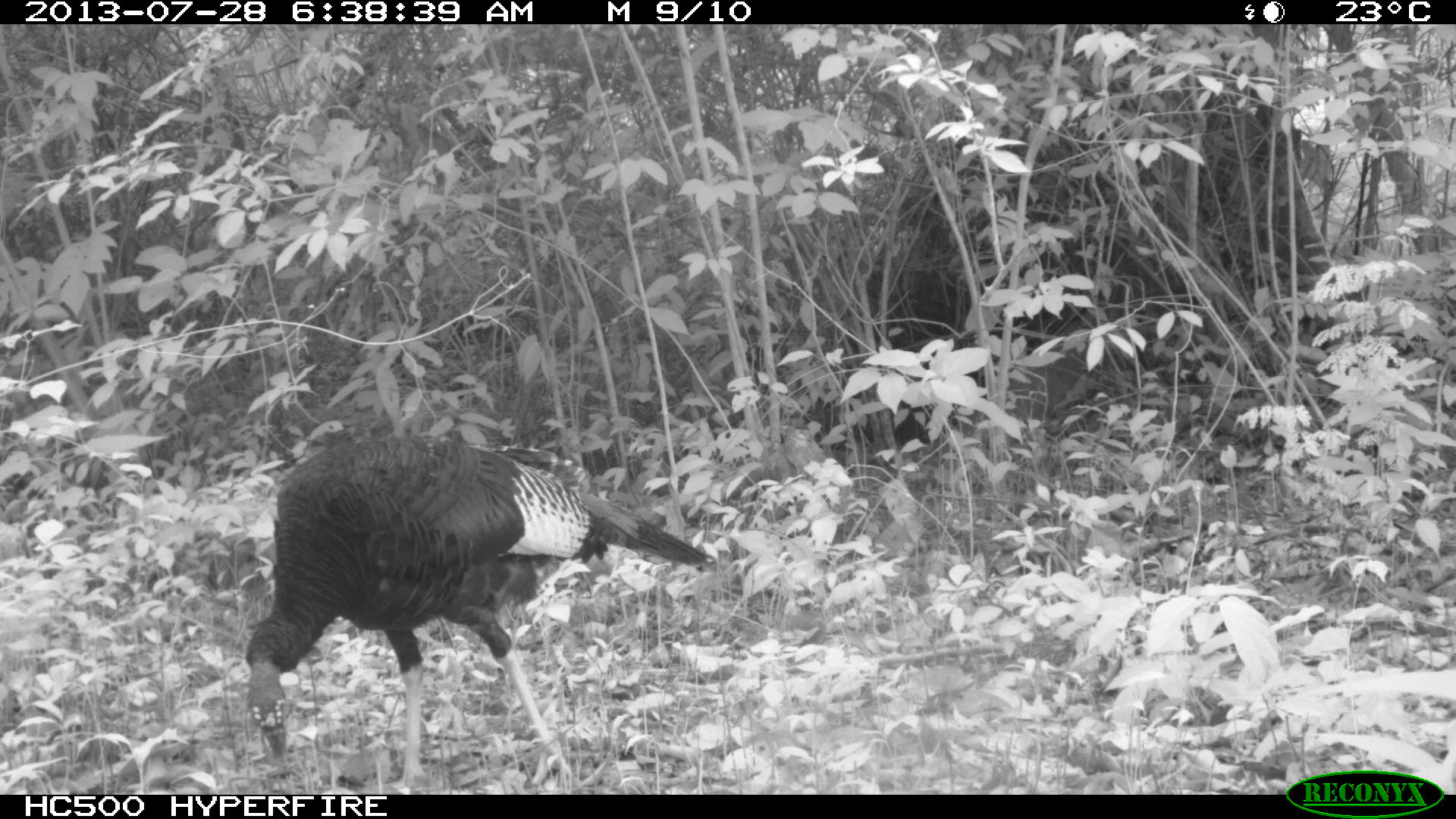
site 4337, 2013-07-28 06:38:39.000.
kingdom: Animalia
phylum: Chordata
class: Aves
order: Galliformes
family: Phasianidae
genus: Meleagris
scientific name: Meleagris ocellata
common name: ocellated turkey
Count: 1.